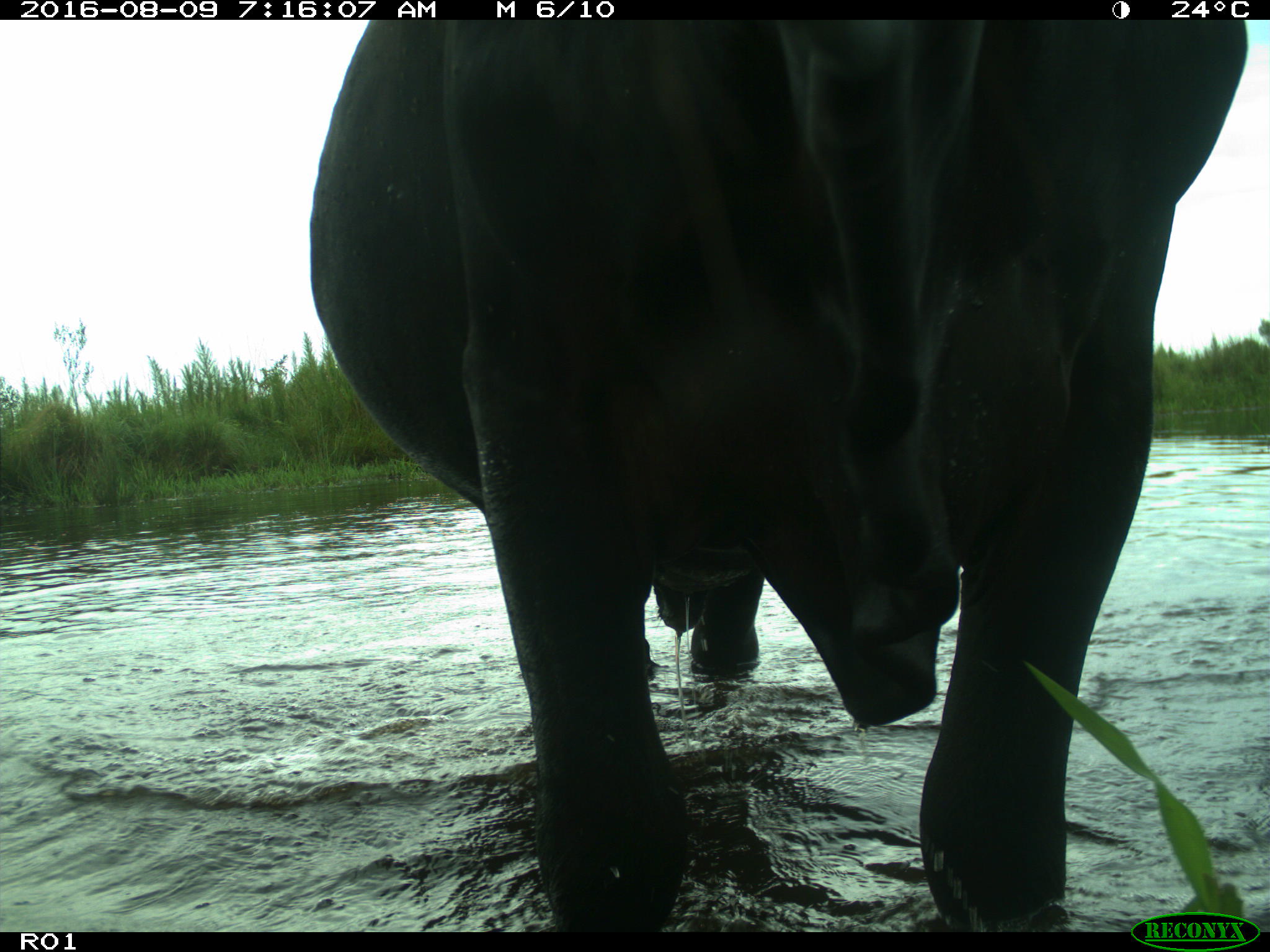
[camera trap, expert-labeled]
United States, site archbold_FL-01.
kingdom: Animalia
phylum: Chordata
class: Mammalia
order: Artiodactyla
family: Bovidae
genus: Bos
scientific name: Bos taurus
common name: domestic cow